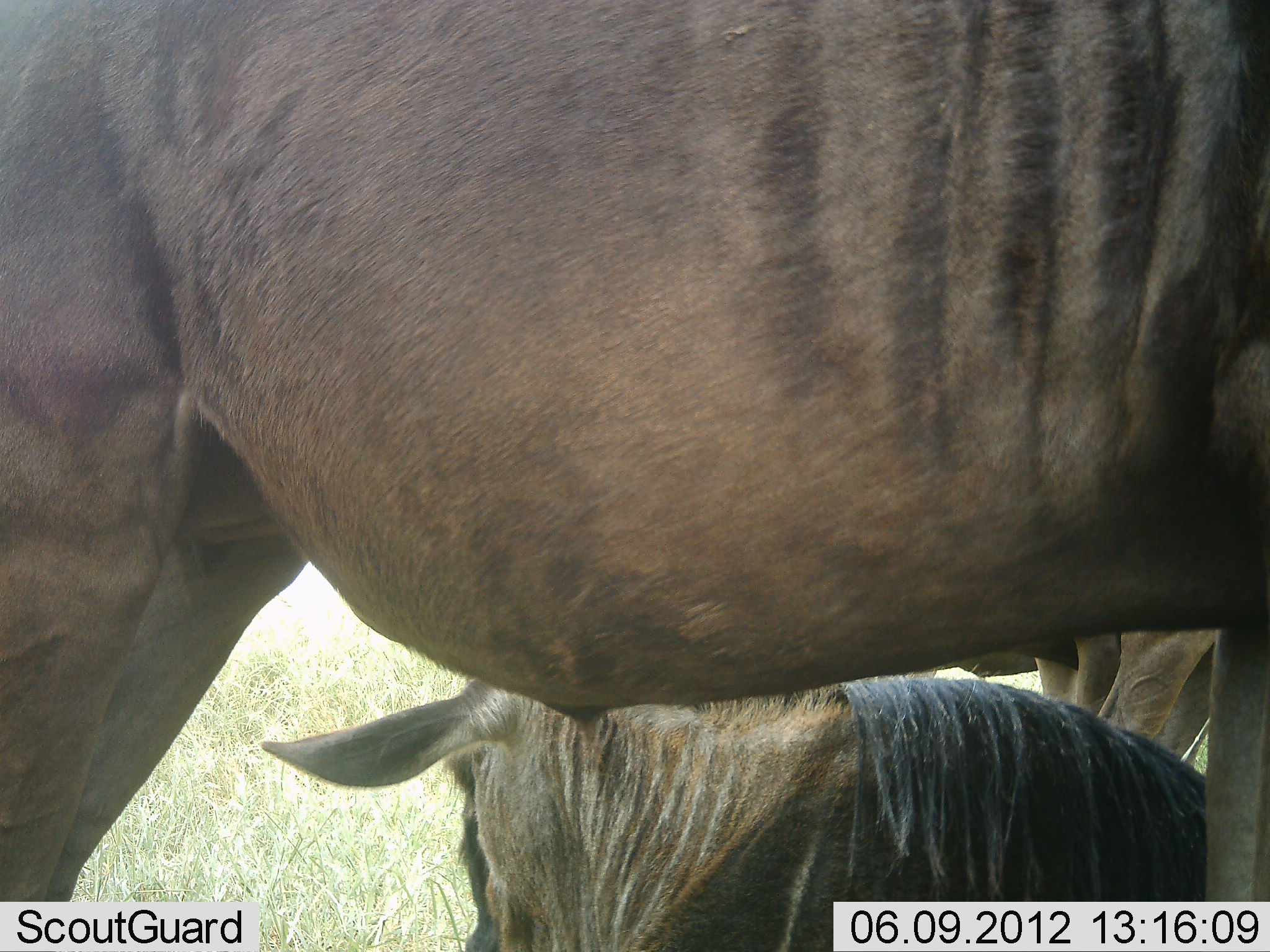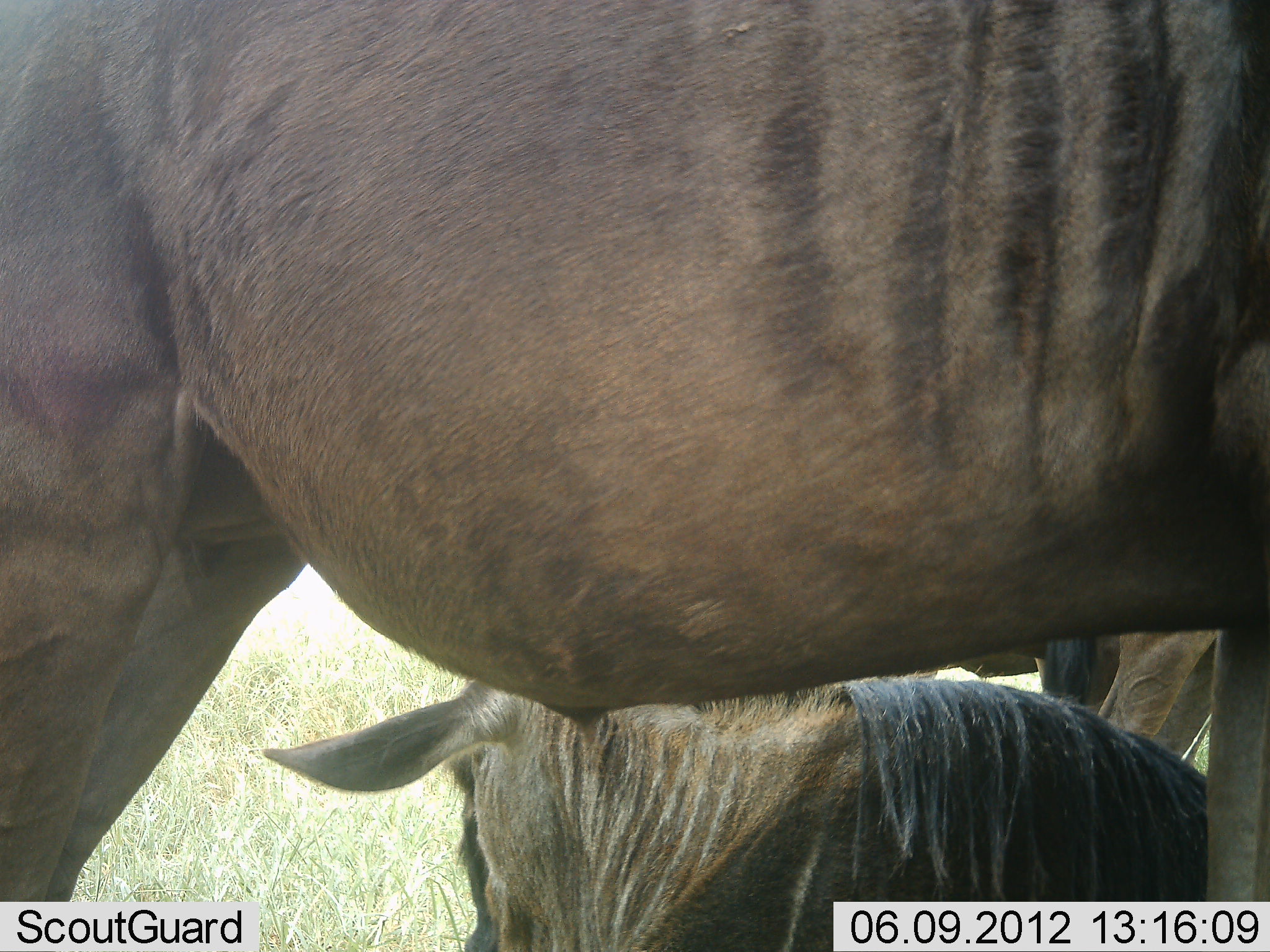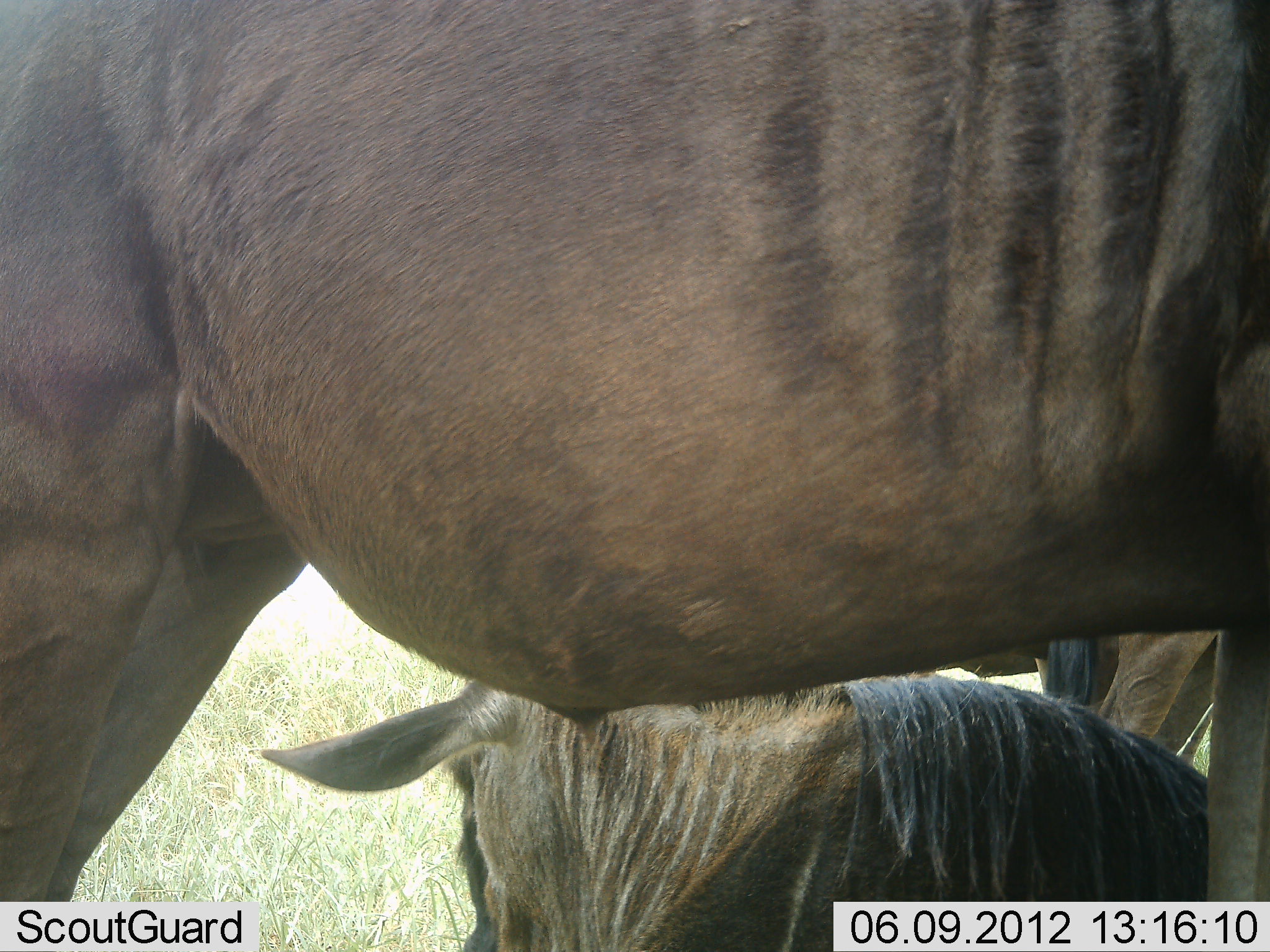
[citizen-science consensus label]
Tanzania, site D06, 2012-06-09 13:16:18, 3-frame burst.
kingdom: Animalia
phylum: Chordata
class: Mammalia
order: Artiodactyla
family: Bovidae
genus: Connochaetes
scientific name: Connochaetes taurinus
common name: blue wildebeest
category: wildebeest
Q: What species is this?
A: Wildebeest (blue wildebeest) (Connochaetes taurinus).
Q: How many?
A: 3.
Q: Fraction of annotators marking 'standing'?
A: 80%.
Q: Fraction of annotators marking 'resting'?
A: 90%.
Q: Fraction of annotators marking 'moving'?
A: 0%.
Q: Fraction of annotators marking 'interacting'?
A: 0%.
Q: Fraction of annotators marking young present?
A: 0%.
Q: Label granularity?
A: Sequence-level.